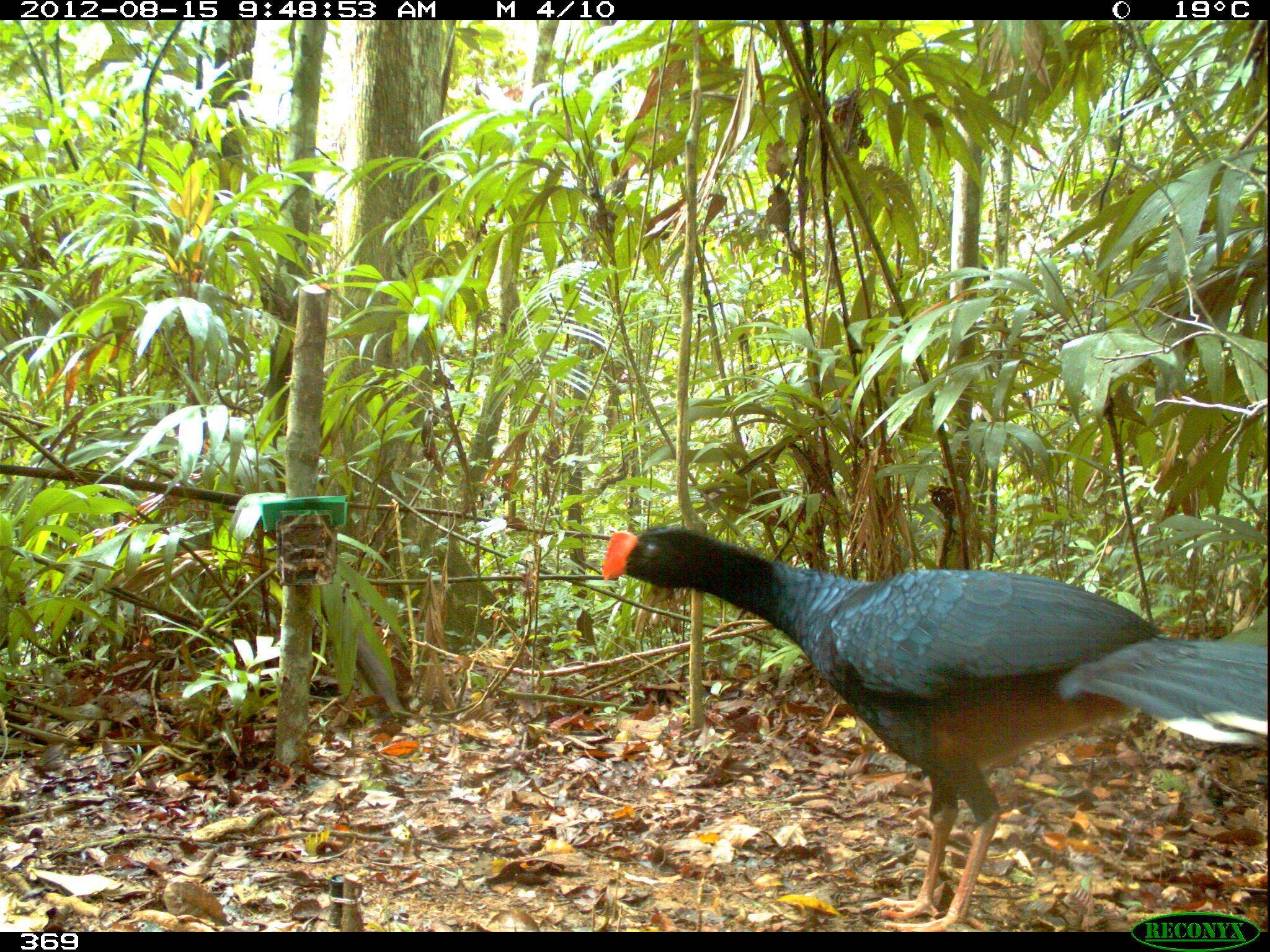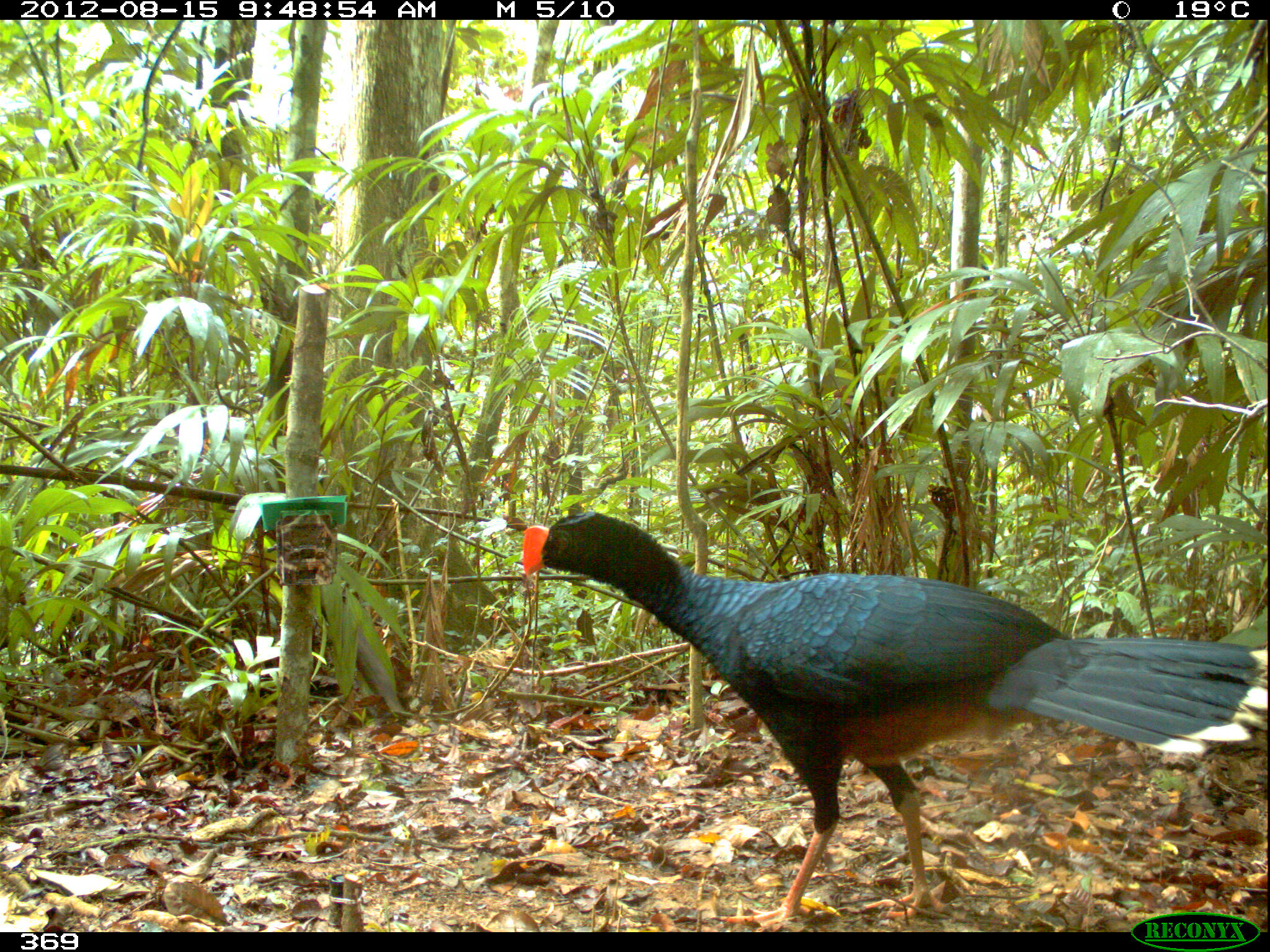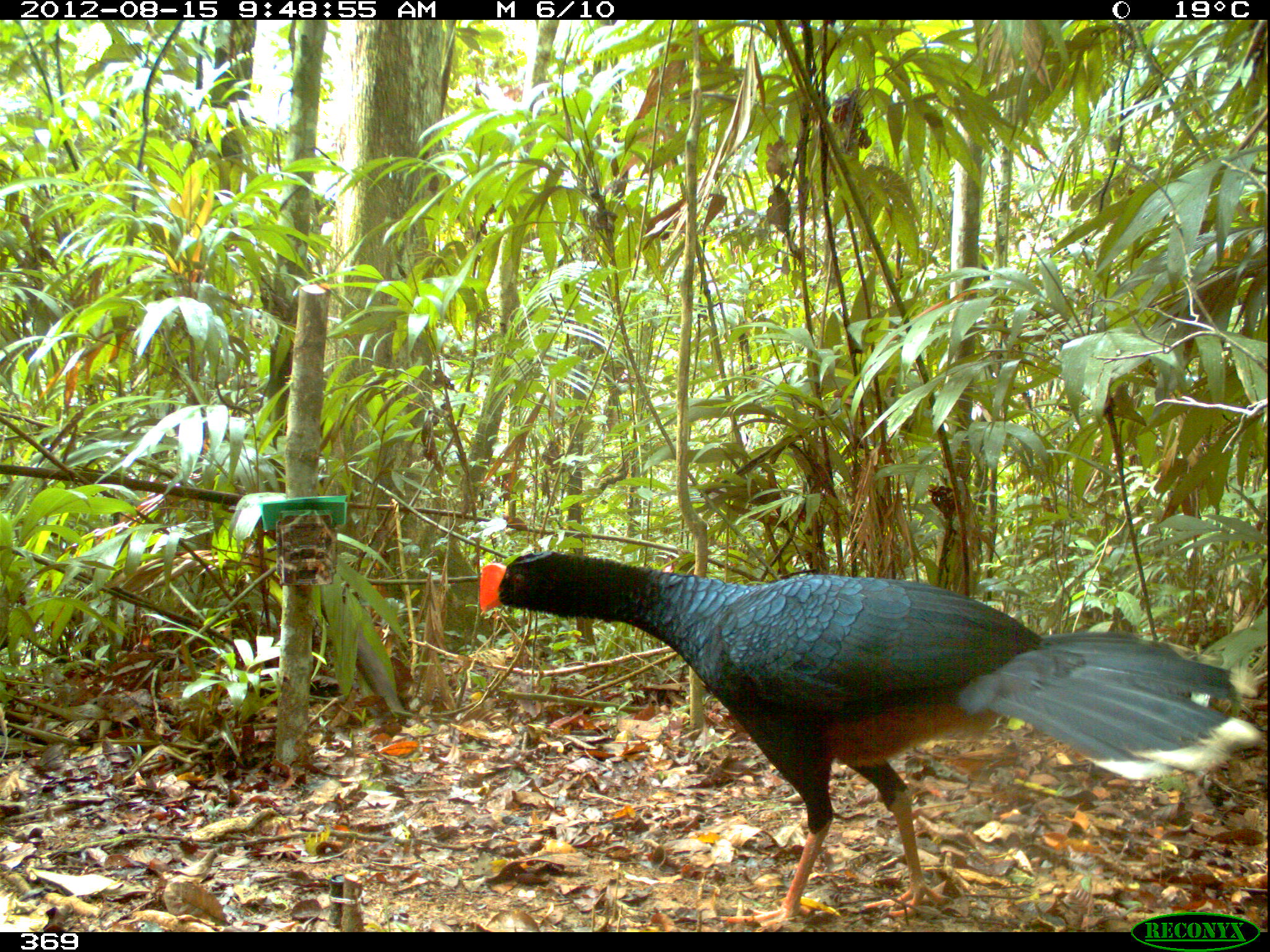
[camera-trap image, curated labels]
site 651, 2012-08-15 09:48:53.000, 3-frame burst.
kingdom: Animalia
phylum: Chordata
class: Aves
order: Galliformes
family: Cracidae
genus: Mitu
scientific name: Mitu tuberosum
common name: razor-billed curassow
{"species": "Mitu tuberosum (razor-billed curassow)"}